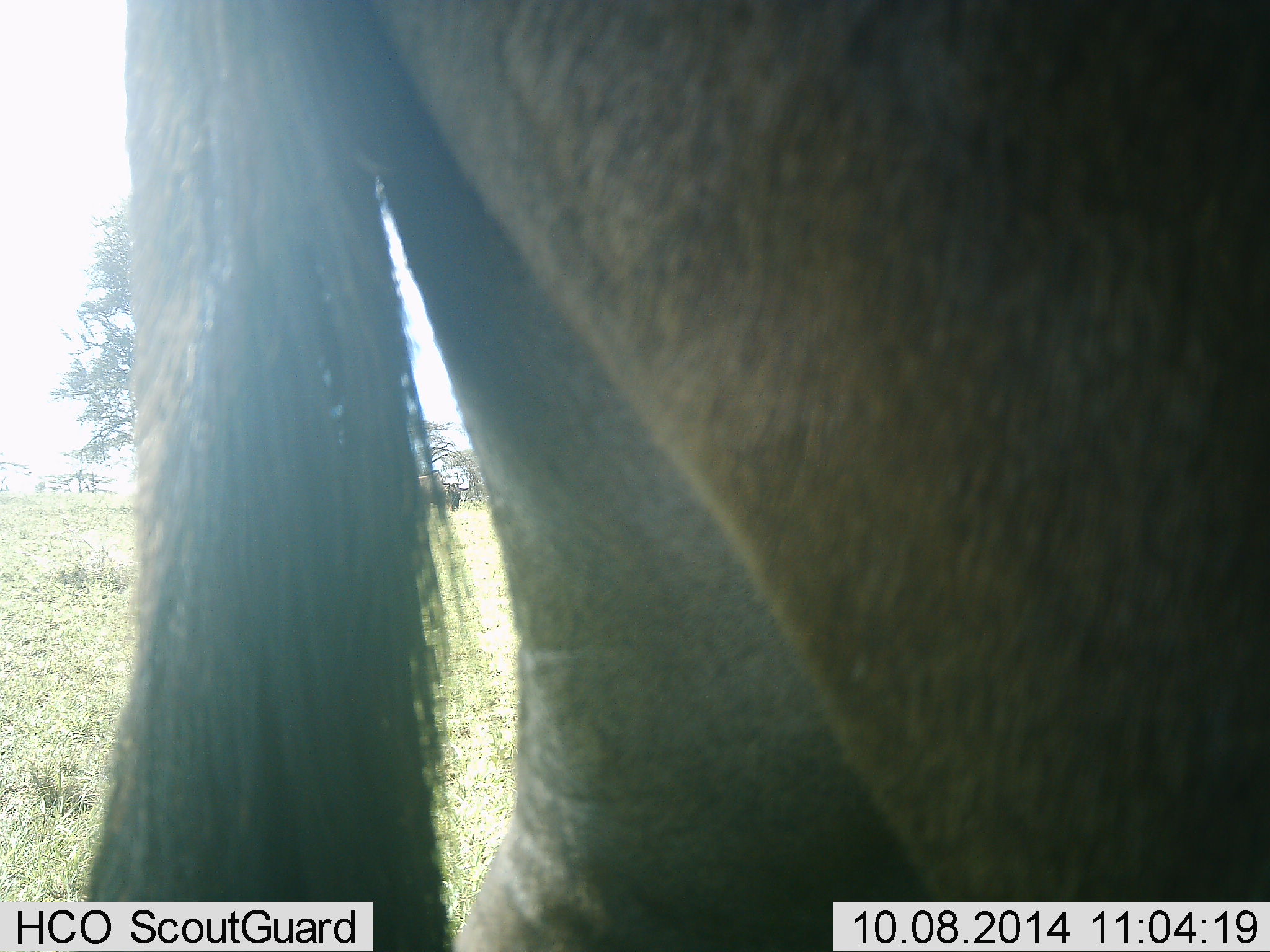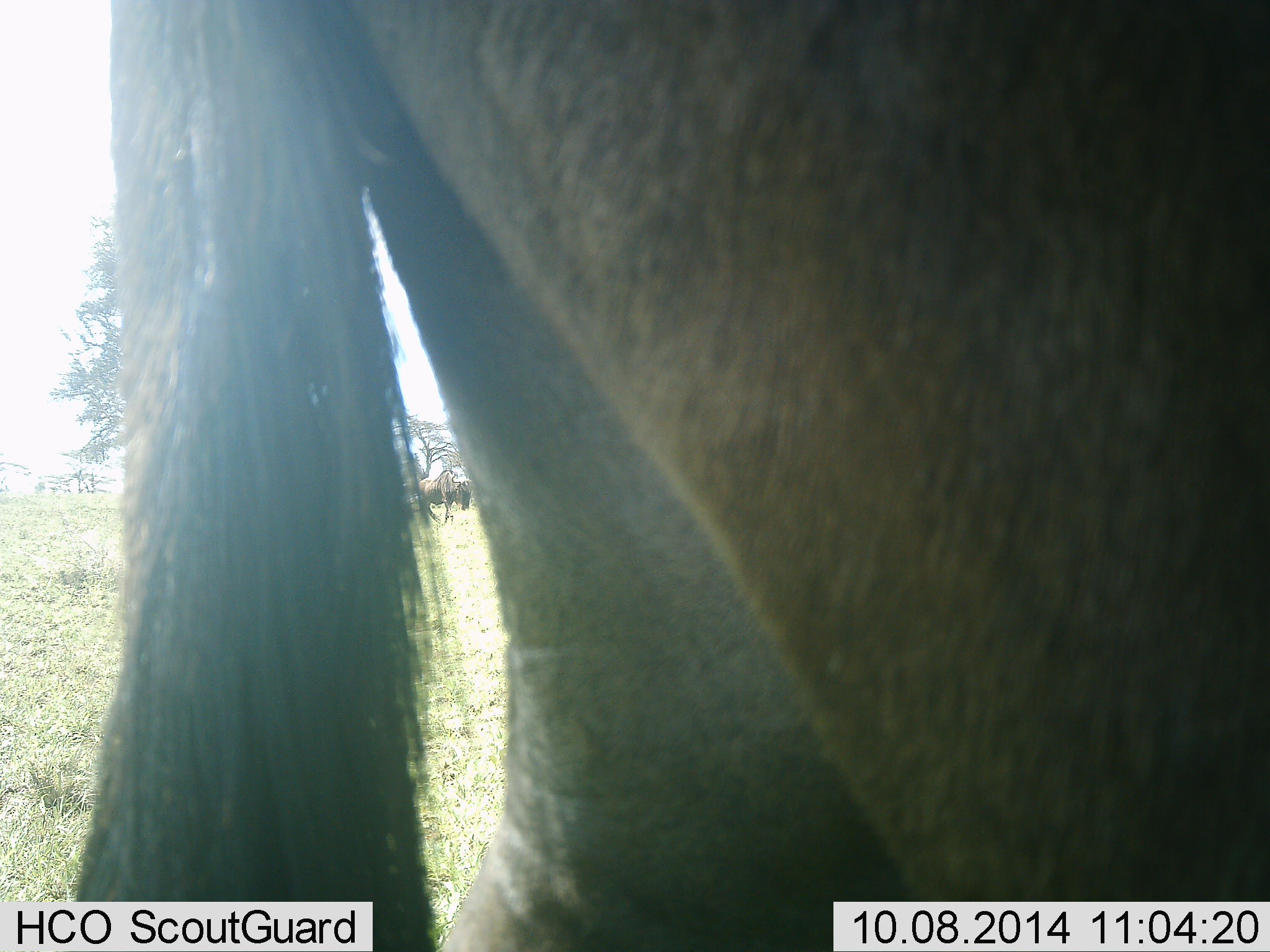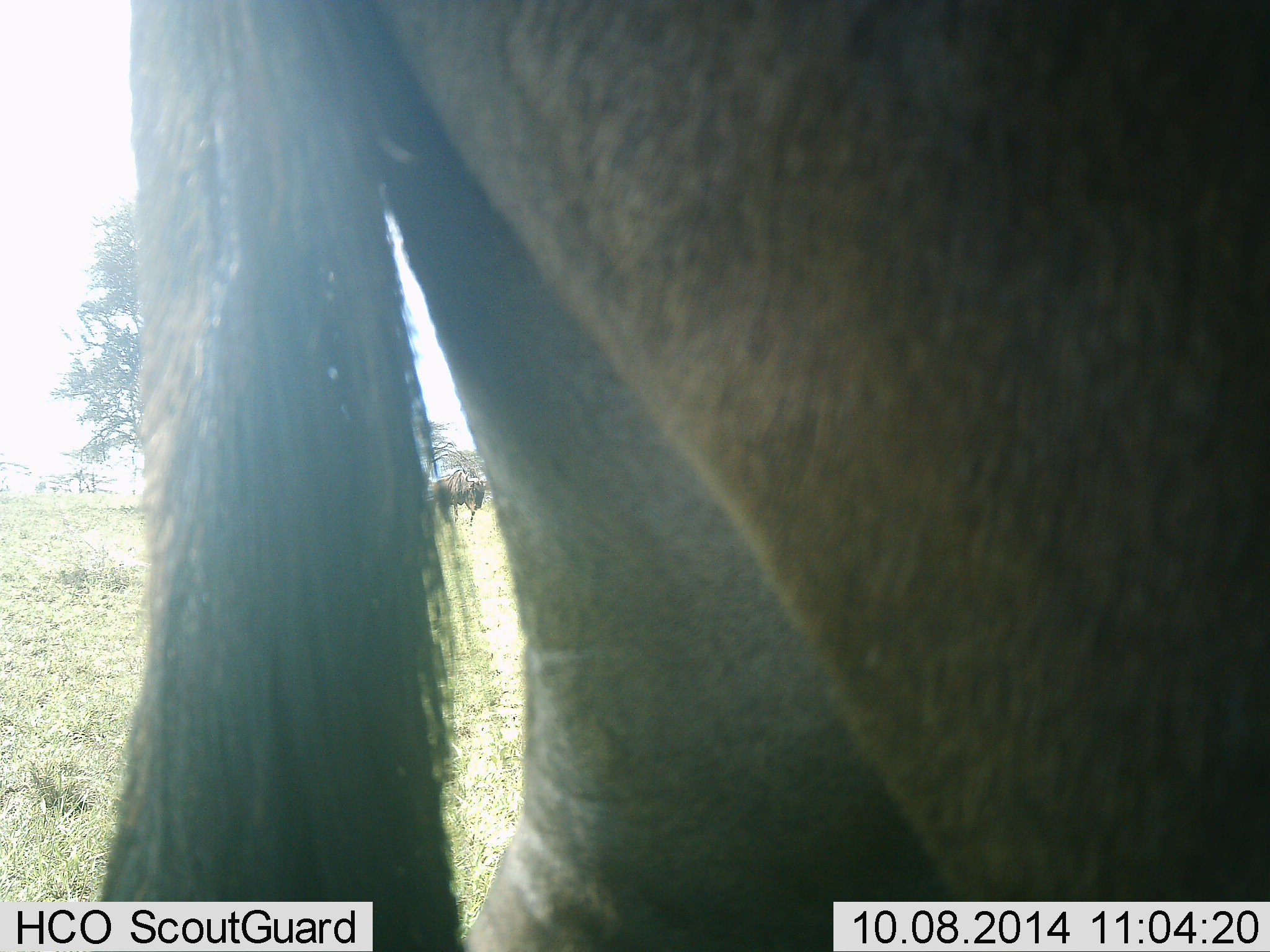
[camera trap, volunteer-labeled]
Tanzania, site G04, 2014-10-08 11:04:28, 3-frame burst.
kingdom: Animalia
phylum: Chordata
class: Mammalia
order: Artiodactyla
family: Bovidae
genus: Connochaetes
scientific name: Connochaetes taurinus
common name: blue wildebeest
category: wildebeest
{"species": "wildebeest (blue wildebeest) (Connochaetes taurinus)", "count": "2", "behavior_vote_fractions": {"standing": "100%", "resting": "0%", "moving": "30%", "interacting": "0%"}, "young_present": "0%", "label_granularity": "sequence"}